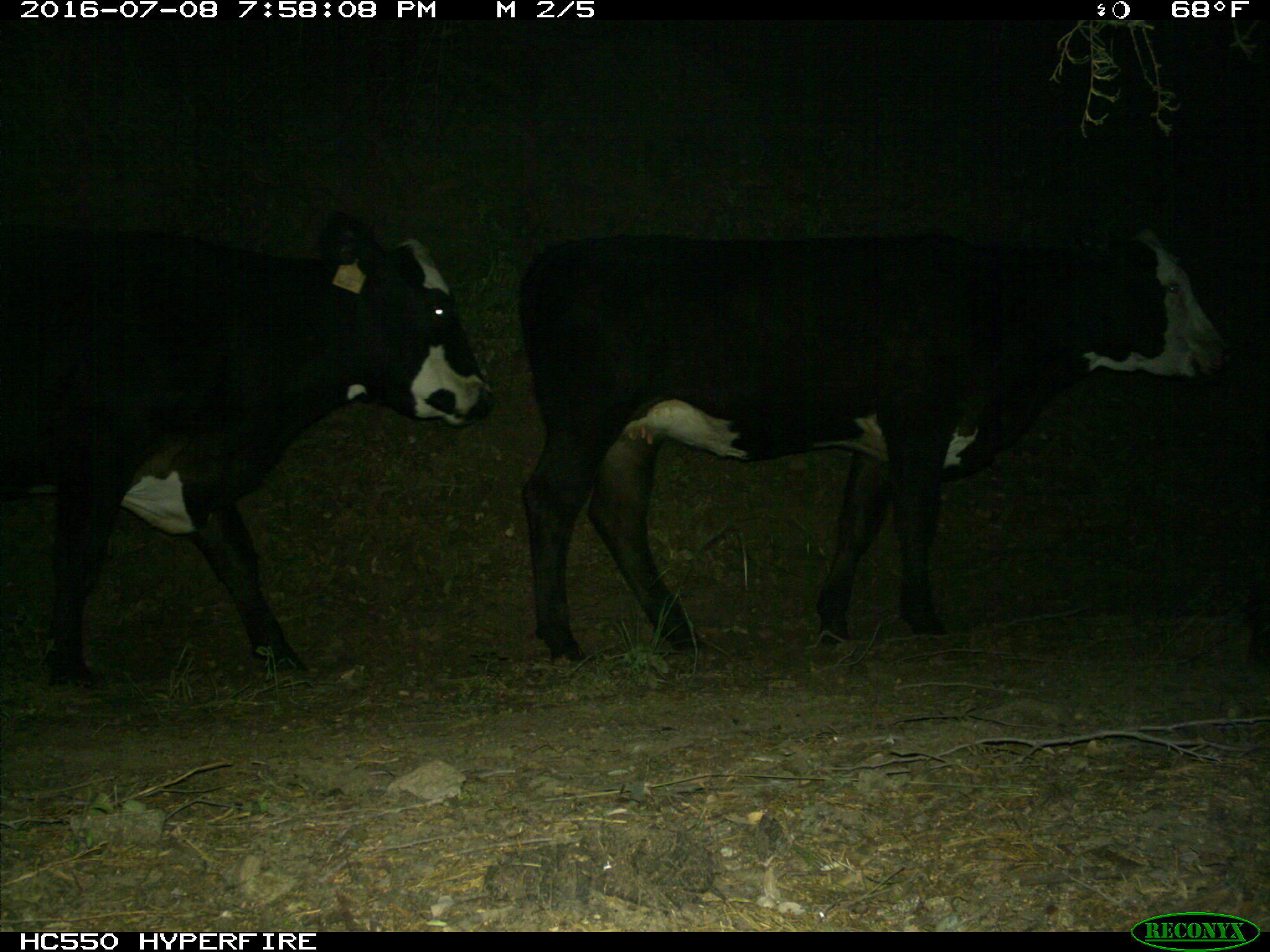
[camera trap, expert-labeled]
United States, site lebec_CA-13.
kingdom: Animalia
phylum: Chordata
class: Mammalia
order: Artiodactyla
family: Bovidae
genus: Bos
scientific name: Bos taurus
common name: domestic cow